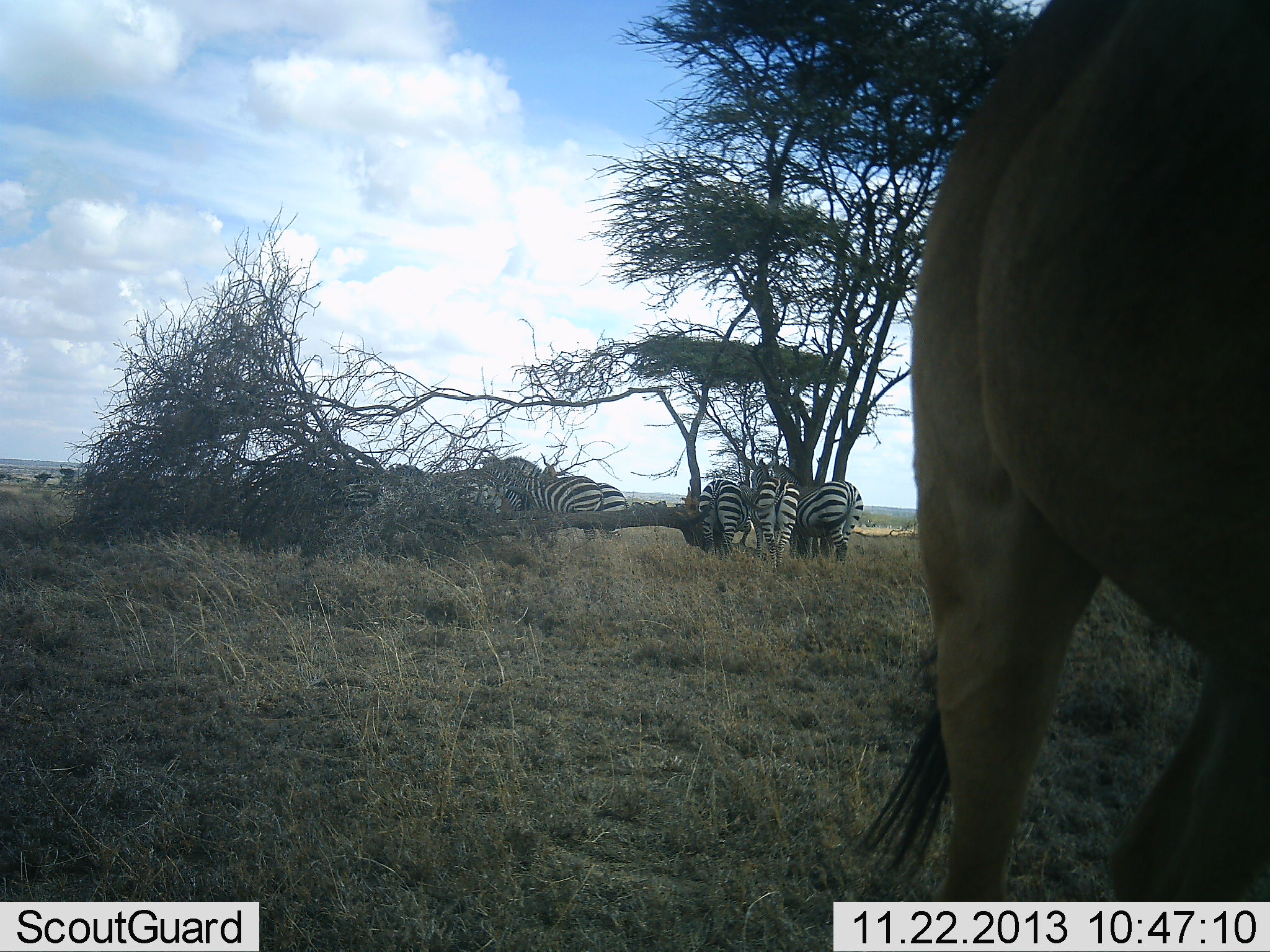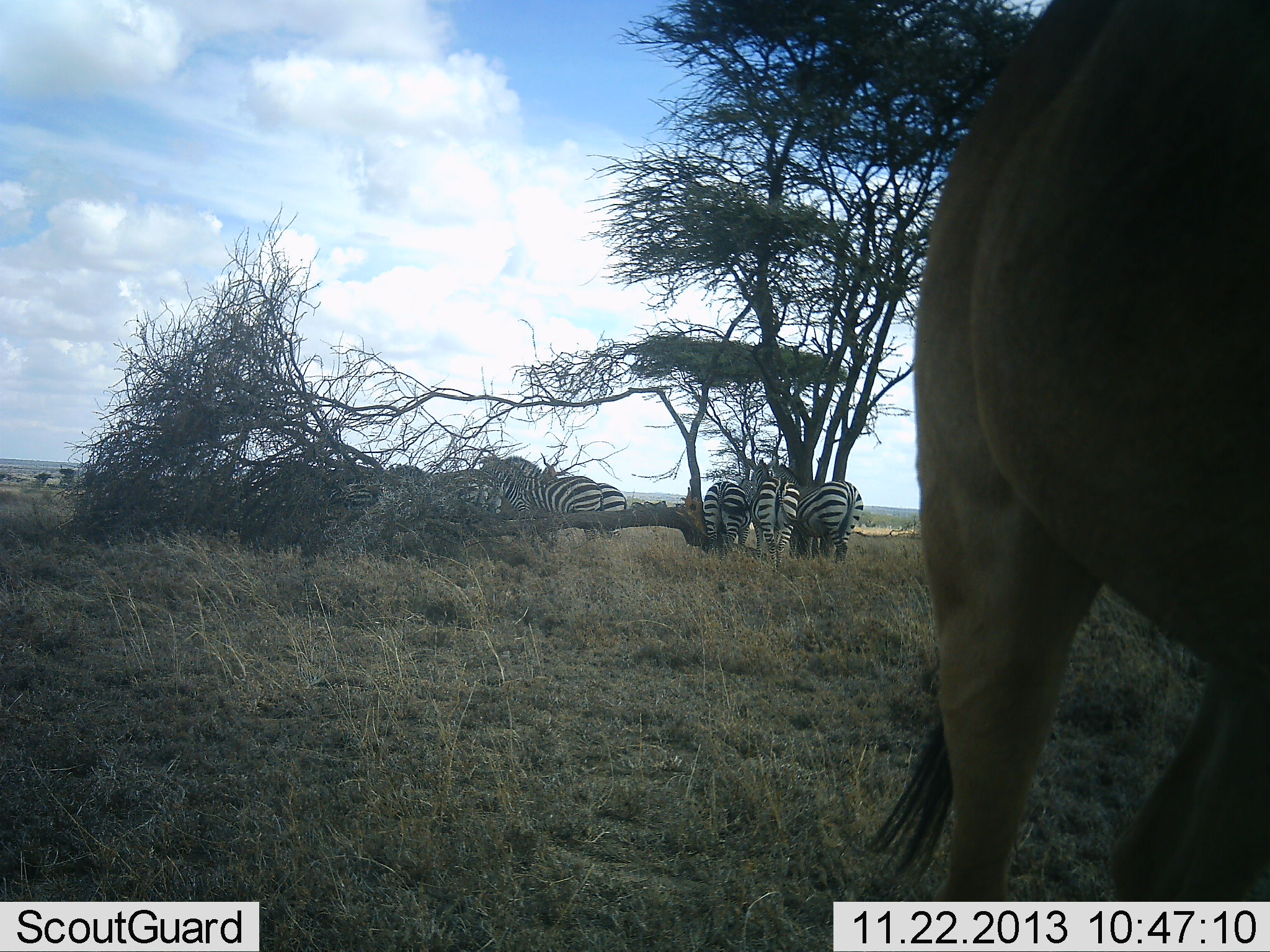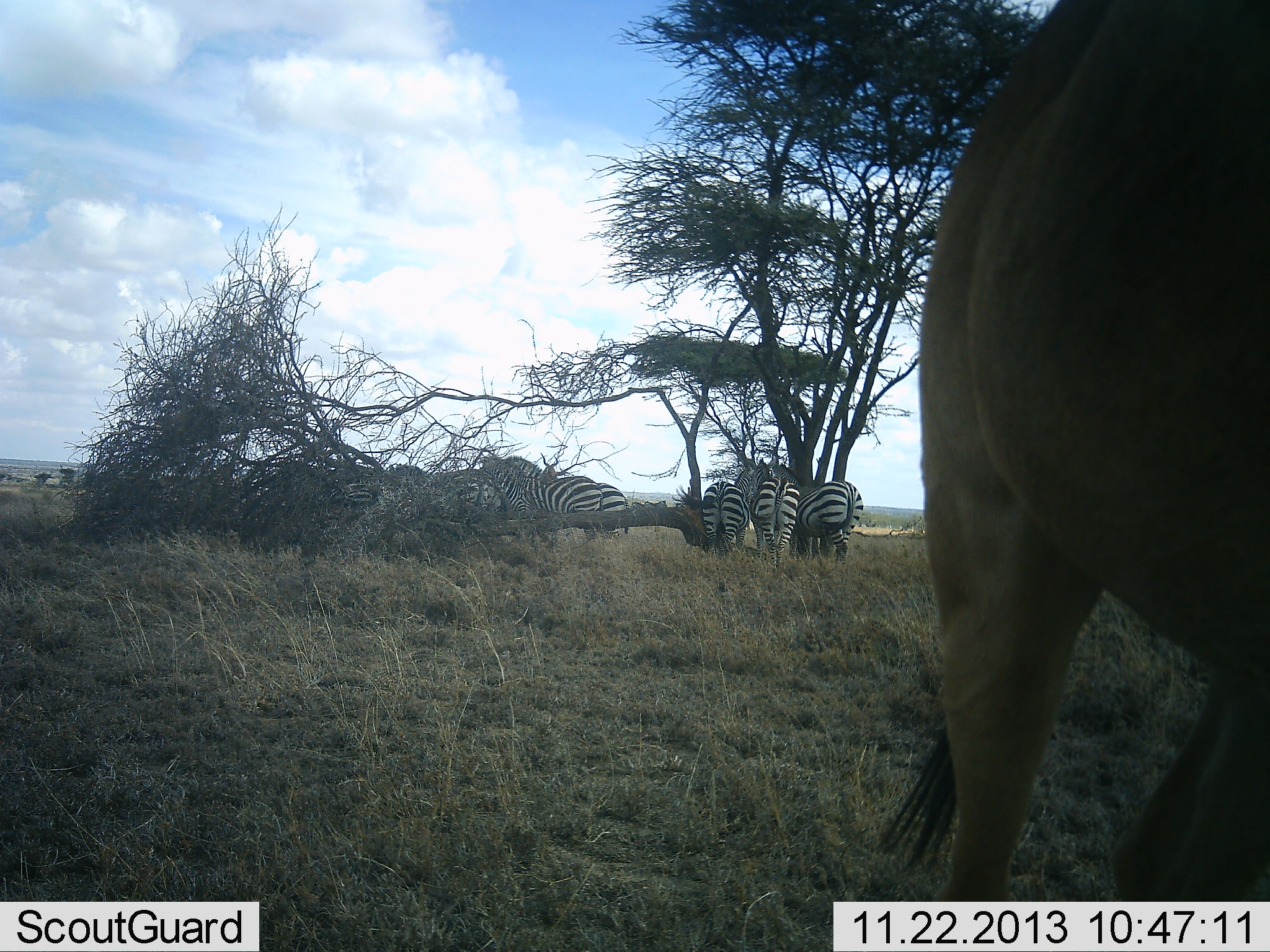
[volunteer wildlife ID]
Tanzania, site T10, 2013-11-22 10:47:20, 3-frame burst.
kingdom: Animalia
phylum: Chordata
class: Mammalia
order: Artiodactyla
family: Bovidae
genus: Alcelaphus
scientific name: Alcelaphus buselaphus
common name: hartebeest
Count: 1.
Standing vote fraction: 100%.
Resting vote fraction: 10%.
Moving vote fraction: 0%.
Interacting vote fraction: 0%.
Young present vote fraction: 0%.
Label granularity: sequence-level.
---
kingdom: Animalia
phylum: Chordata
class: Mammalia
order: Perissodactyla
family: Equidae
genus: Equus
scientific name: Equus quagga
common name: plains zebra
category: zebra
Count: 6.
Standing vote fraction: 100%.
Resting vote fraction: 12%.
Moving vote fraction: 6%.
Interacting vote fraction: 6%.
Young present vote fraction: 6%.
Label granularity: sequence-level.